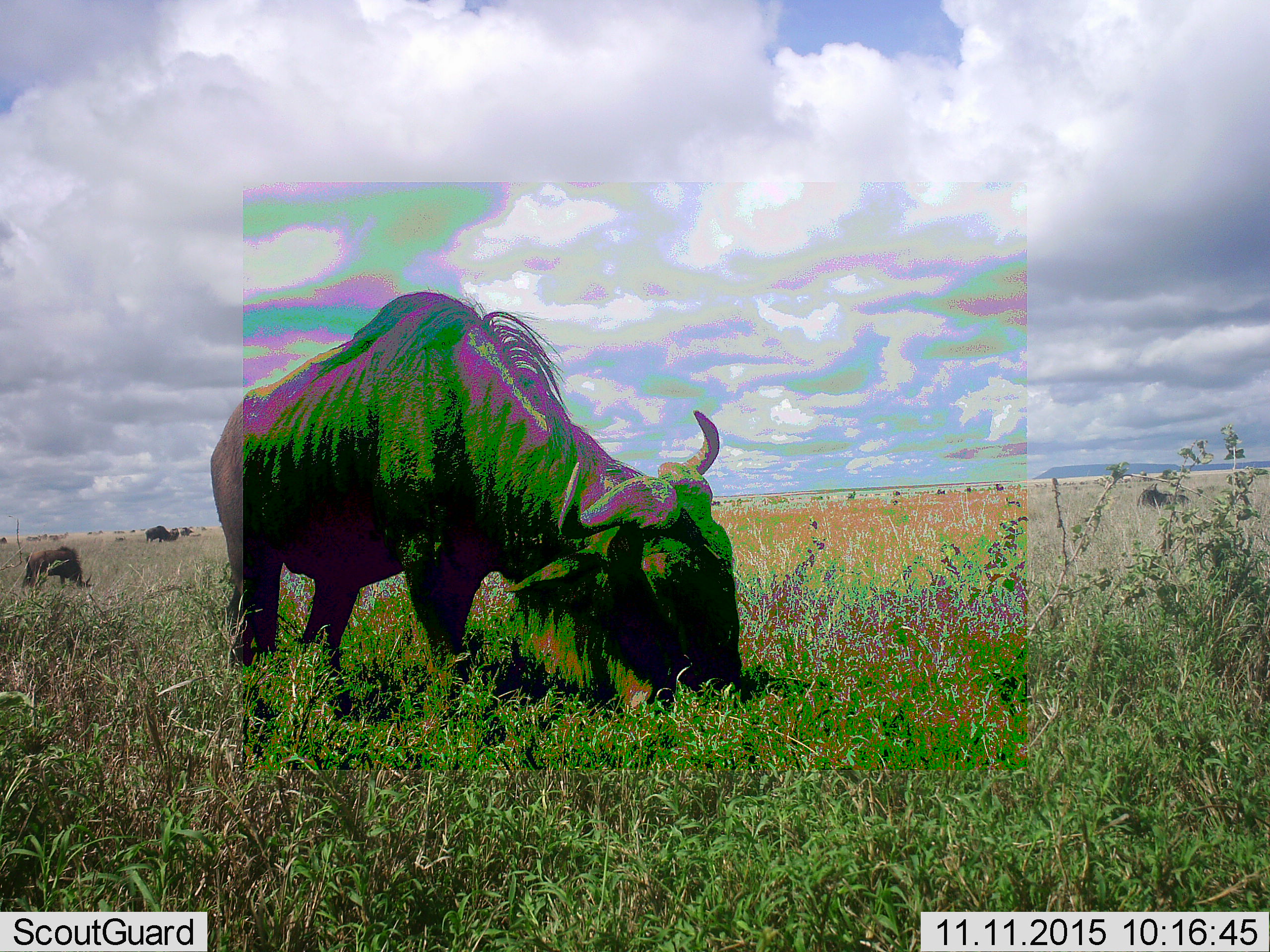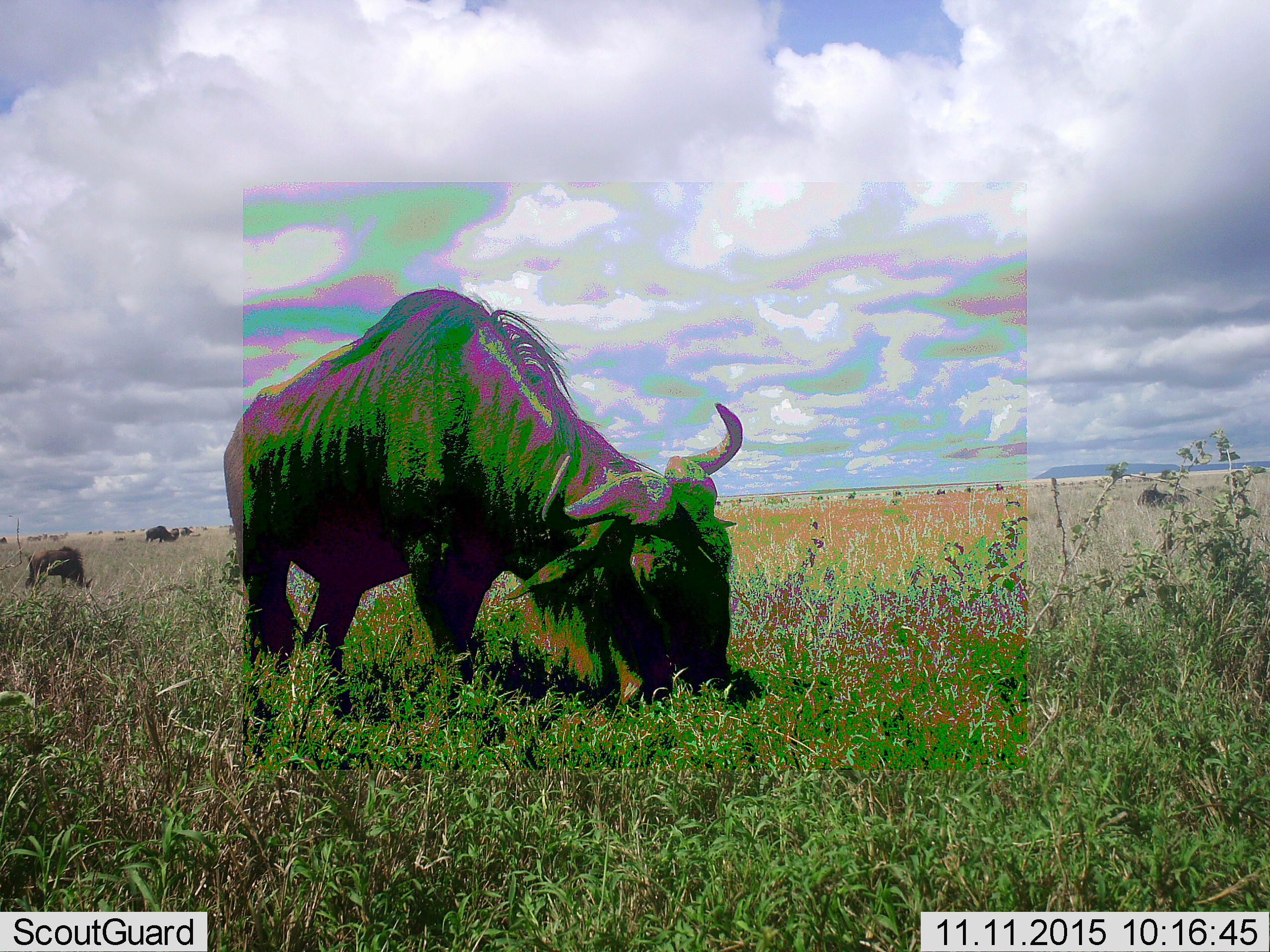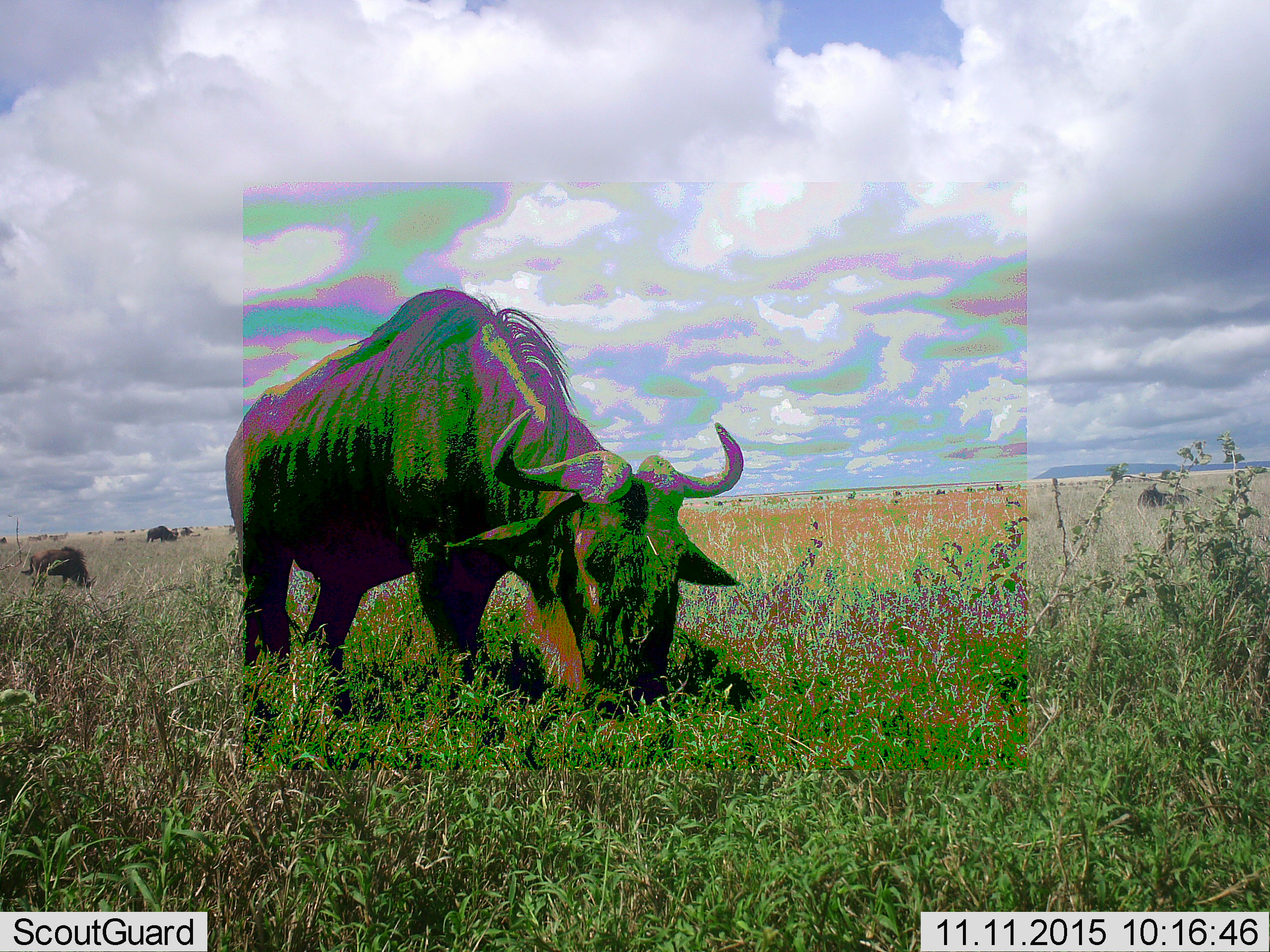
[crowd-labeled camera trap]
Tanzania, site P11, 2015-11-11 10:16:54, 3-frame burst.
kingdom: Animalia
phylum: Chordata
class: Mammalia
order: Artiodactyla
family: Bovidae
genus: Connochaetes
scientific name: Connochaetes taurinus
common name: blue wildebeest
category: wildebeest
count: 11-50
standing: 57%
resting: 14%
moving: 14%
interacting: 0%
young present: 0%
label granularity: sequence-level